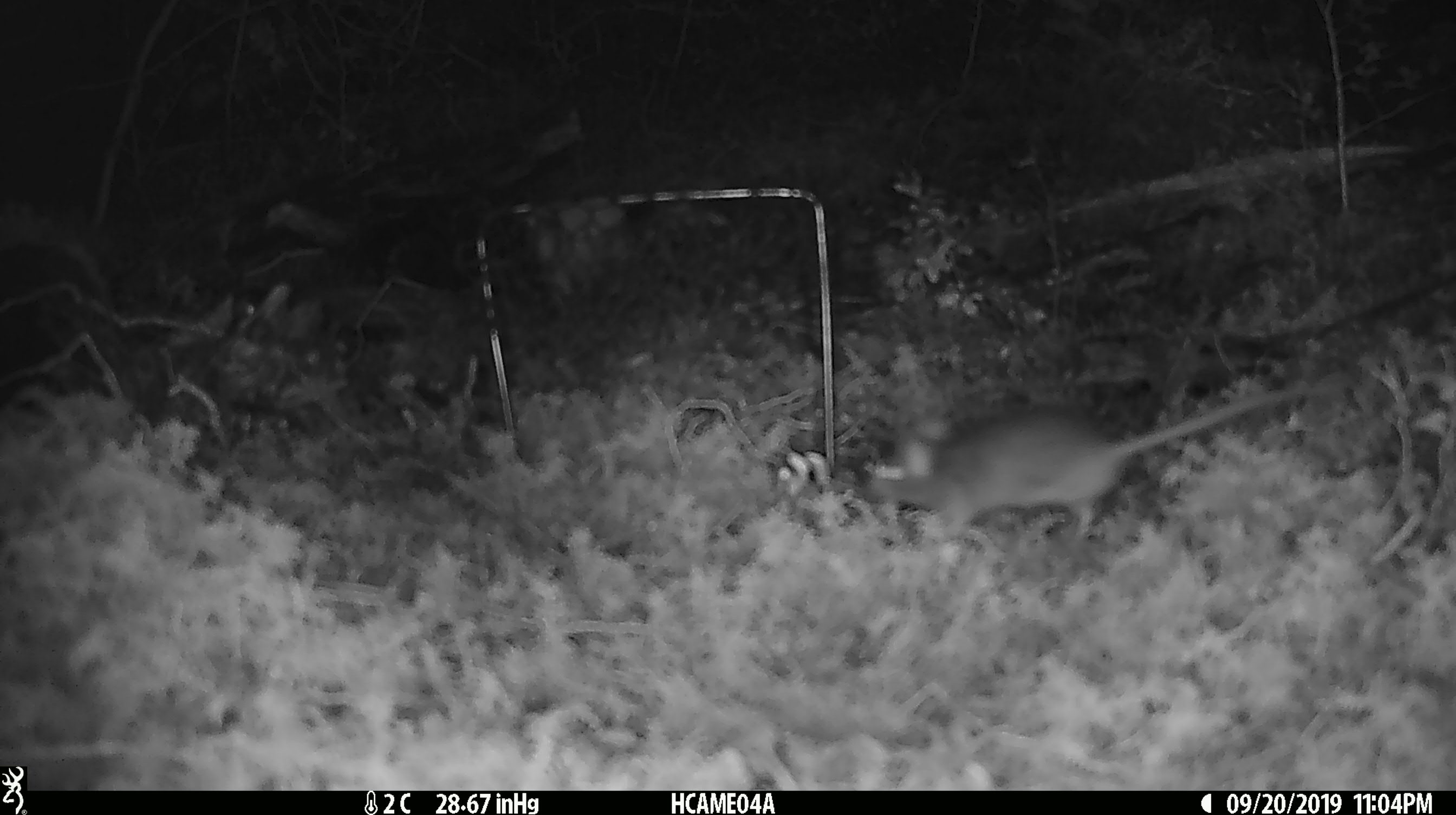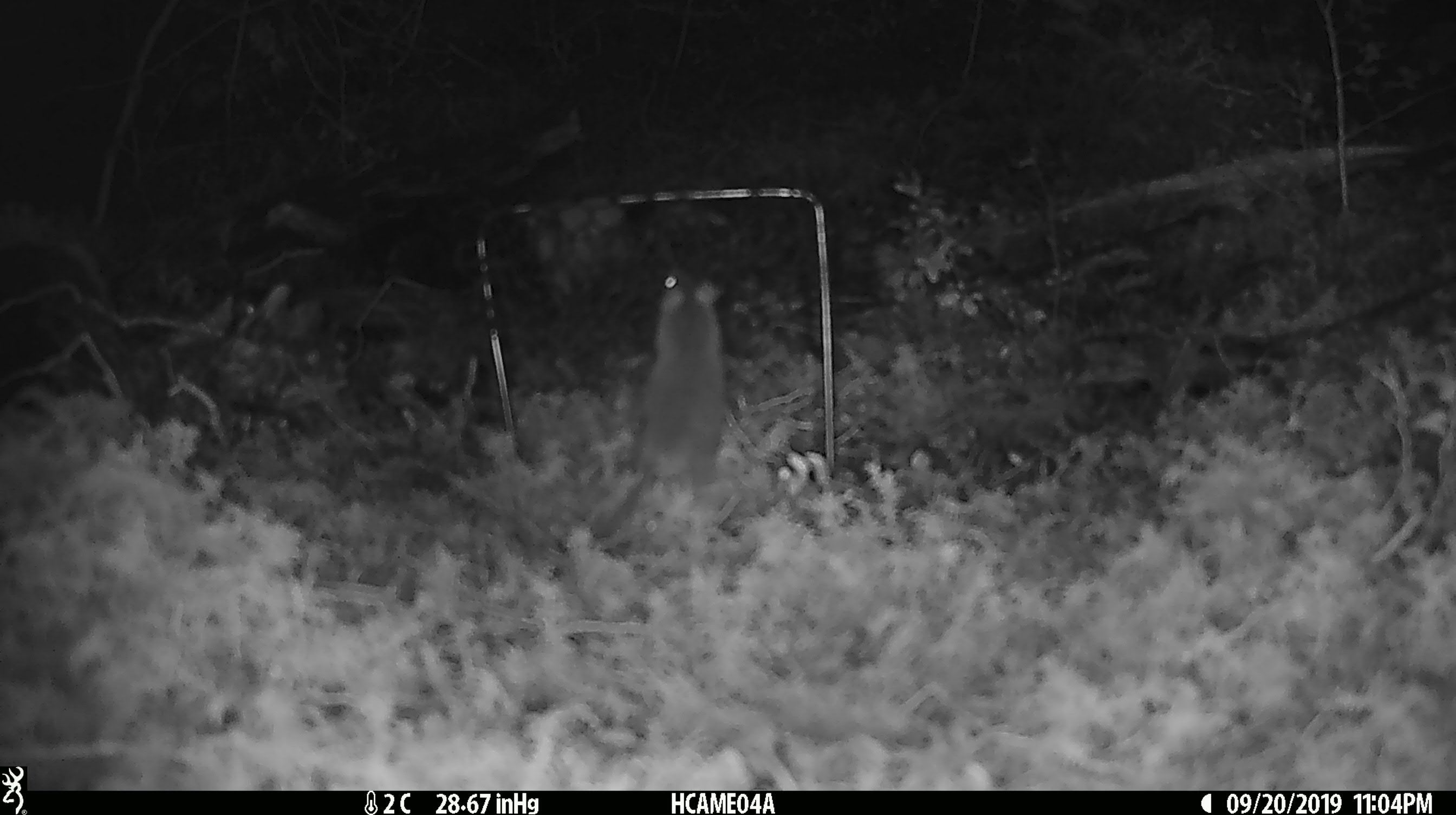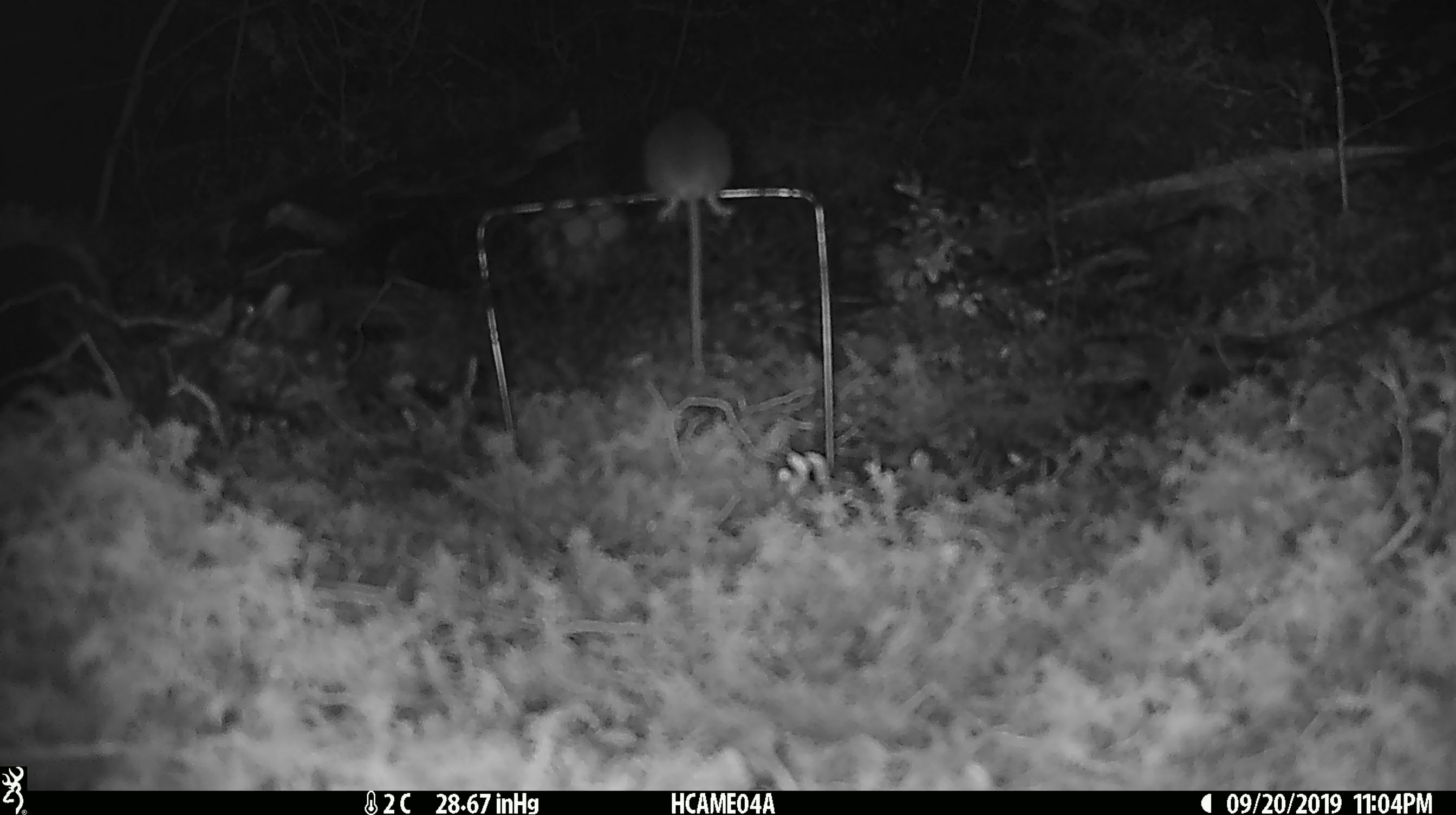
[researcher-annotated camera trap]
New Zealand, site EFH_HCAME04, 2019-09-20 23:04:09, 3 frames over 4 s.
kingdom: Animalia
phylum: Chordata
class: Mammalia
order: Rodentia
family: Muridae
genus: Mus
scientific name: Mus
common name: mouse